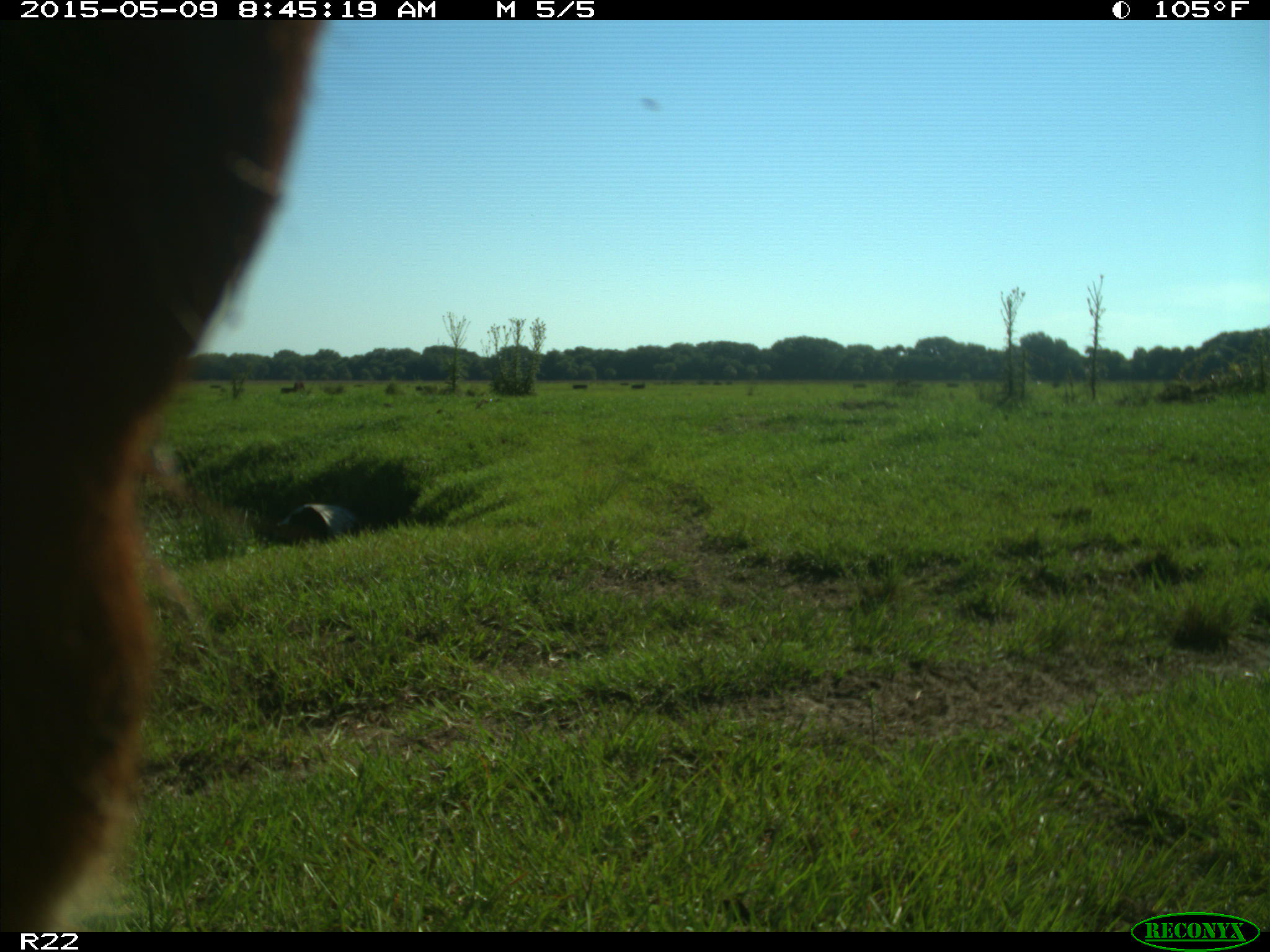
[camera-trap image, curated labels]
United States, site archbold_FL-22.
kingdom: Animalia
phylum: Chordata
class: Mammalia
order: Artiodactyla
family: Bovidae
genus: Bos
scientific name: Bos taurus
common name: domestic cow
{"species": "Bos taurus (domestic cow)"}